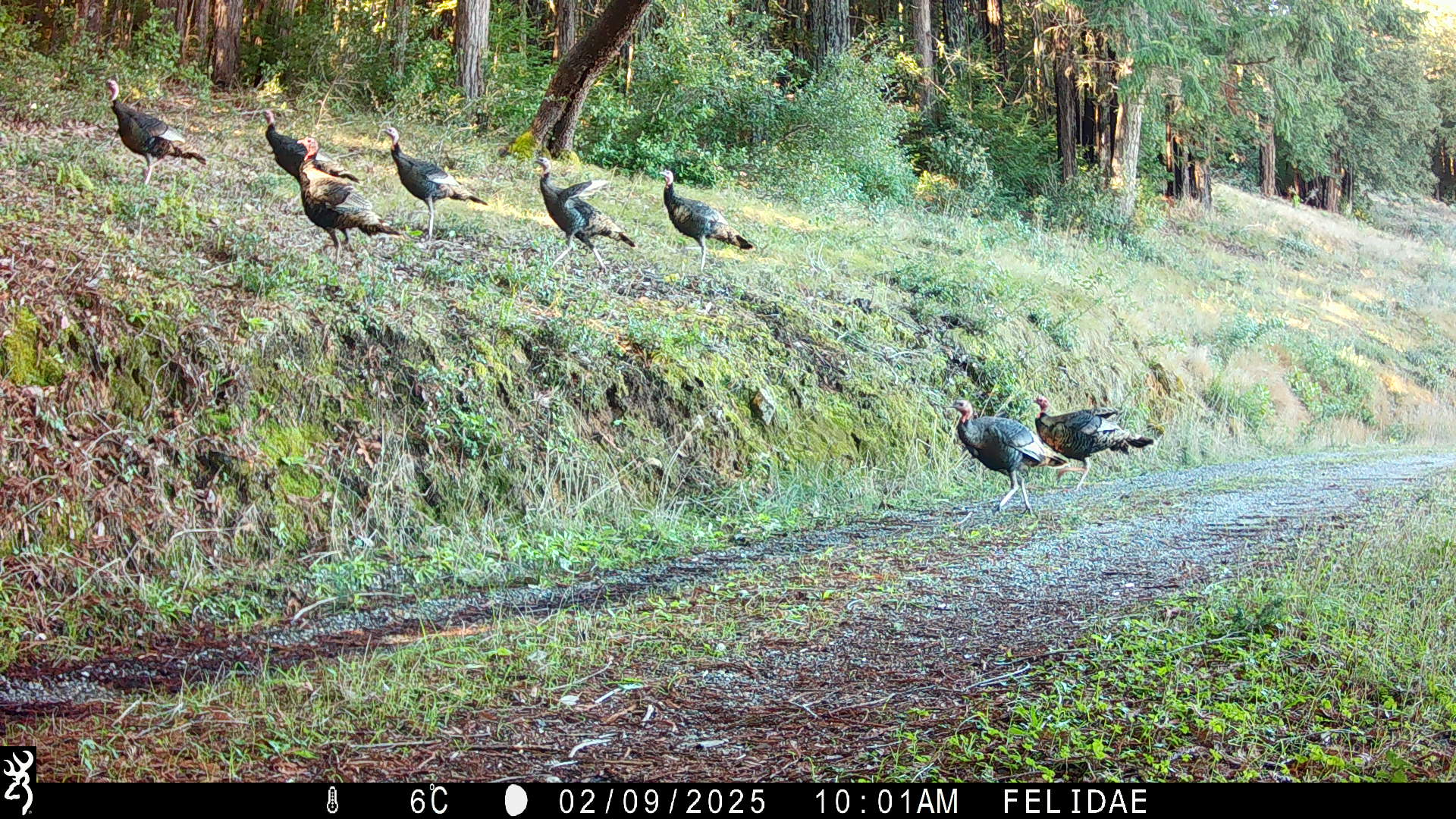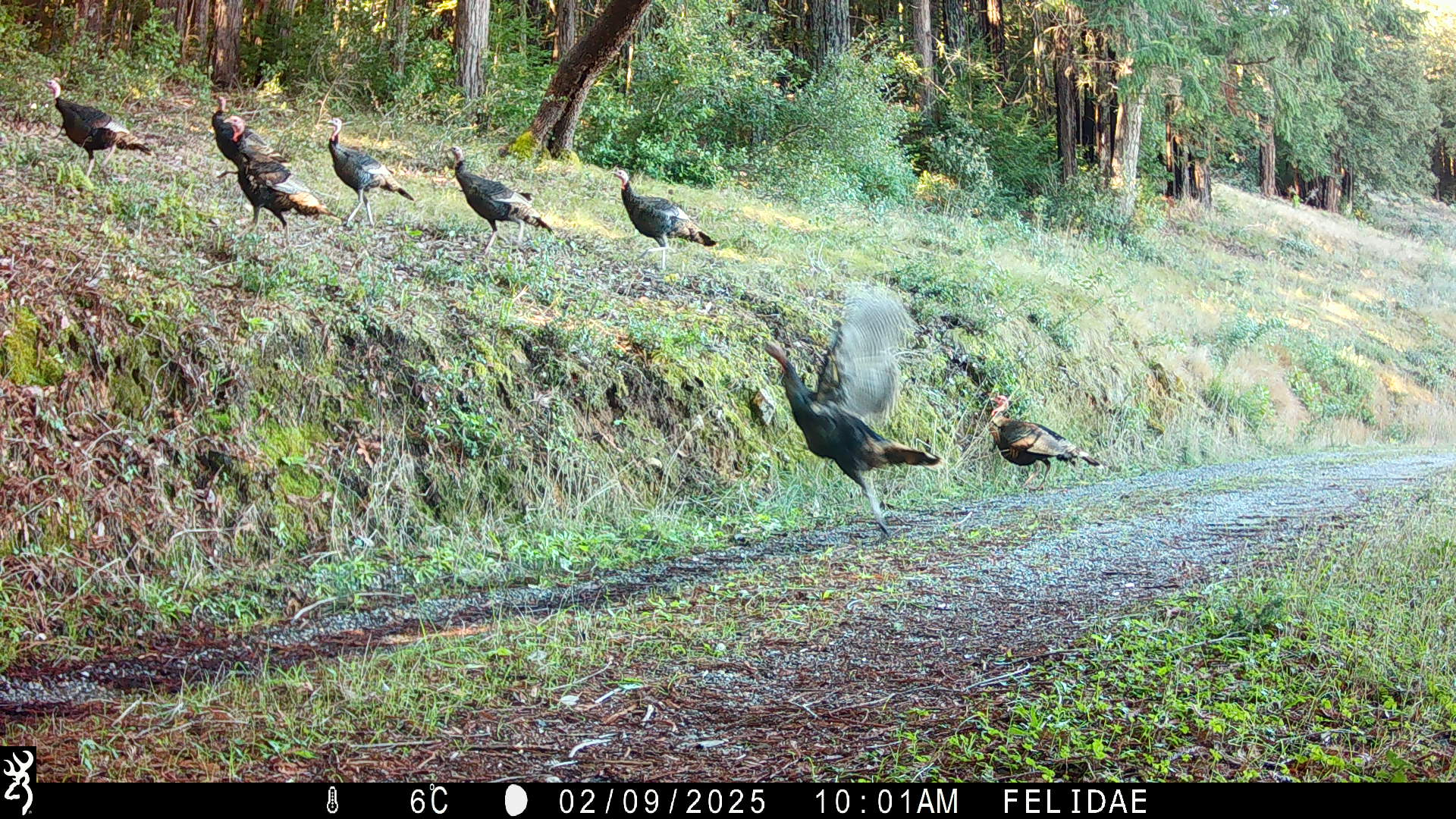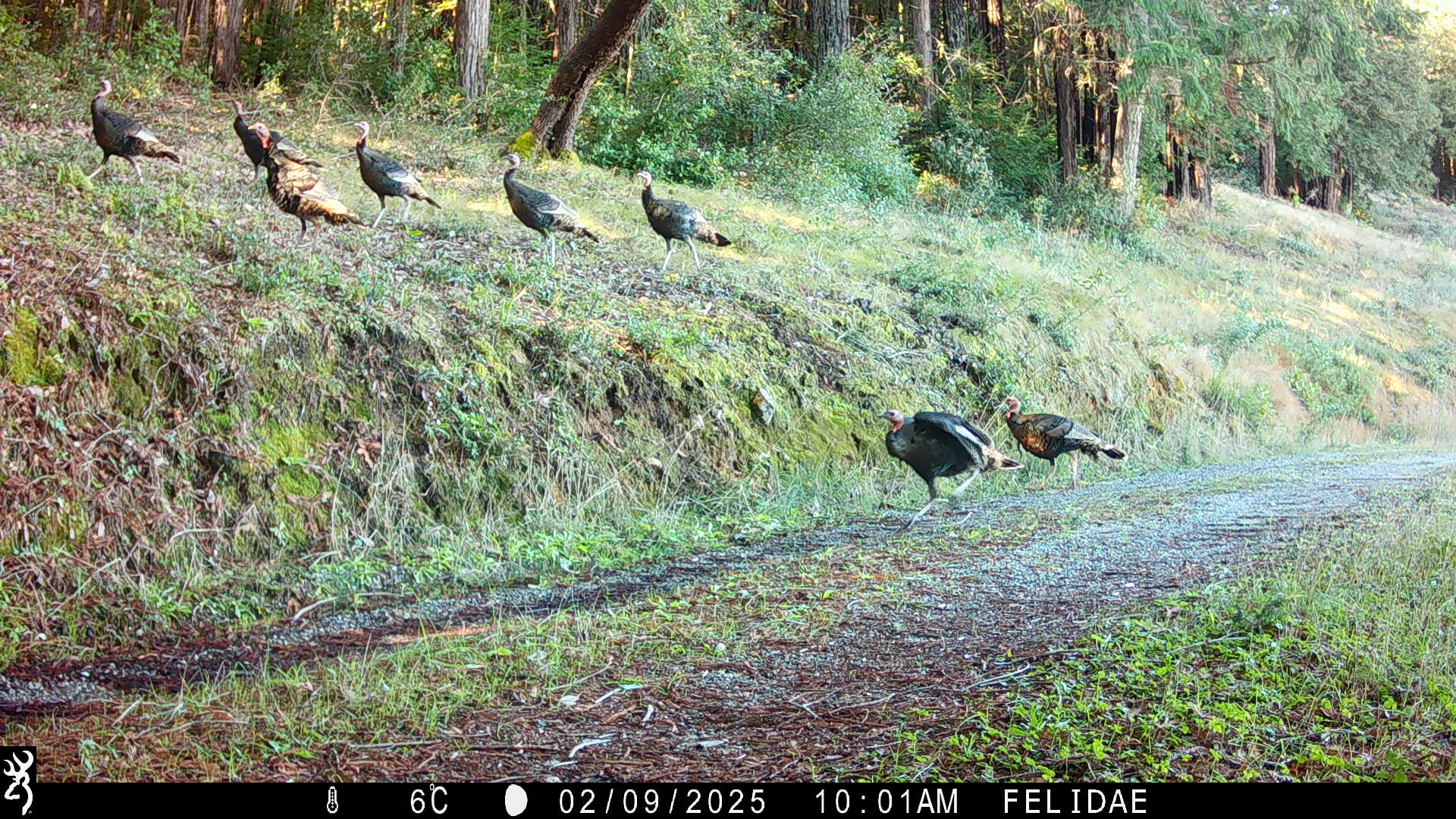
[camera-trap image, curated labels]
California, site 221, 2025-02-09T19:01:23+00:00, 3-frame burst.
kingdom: Animalia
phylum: Chordata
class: Aves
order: Galliformes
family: Phasianidae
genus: Meleagris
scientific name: Meleagris gallopavo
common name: turkey